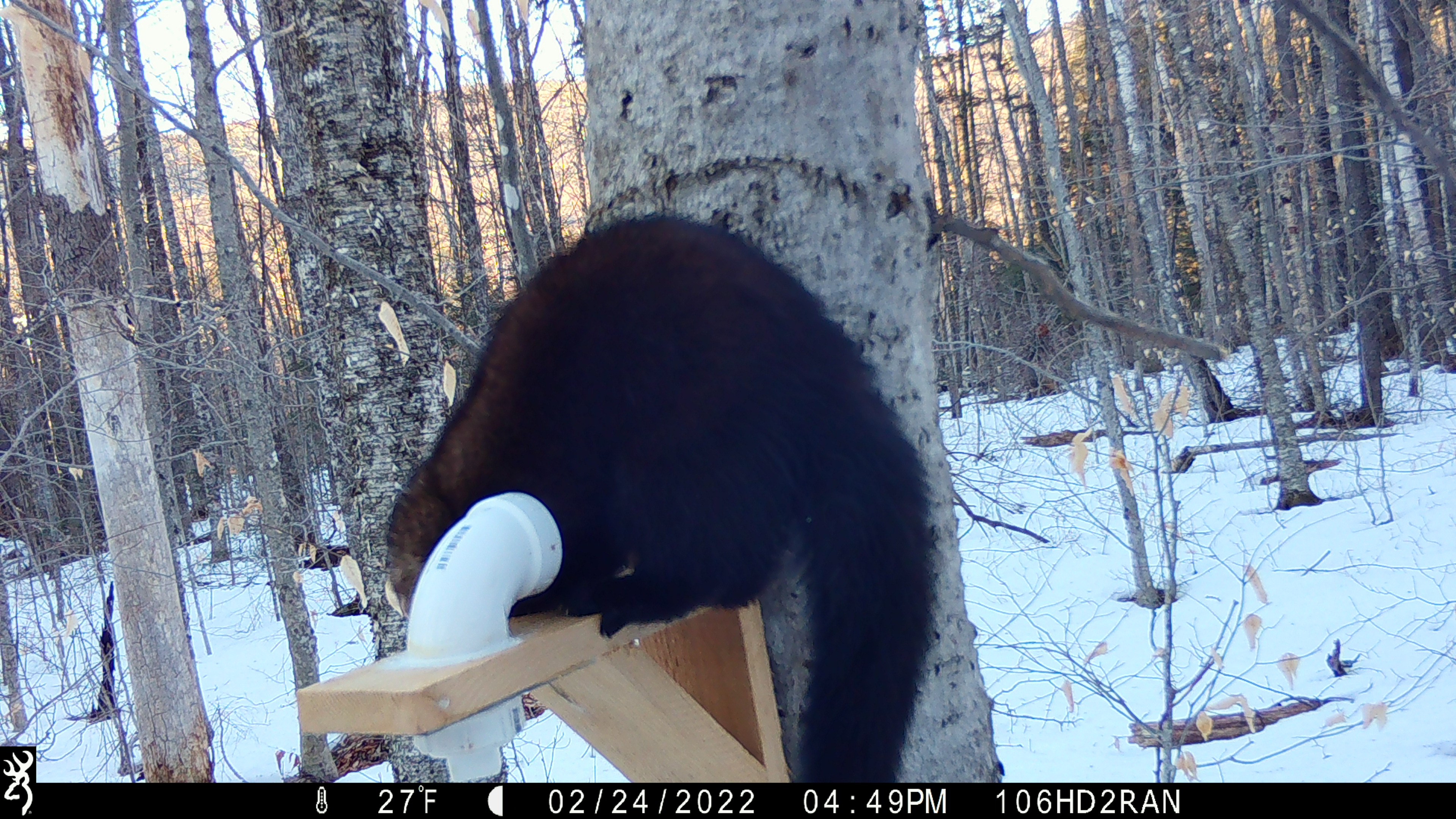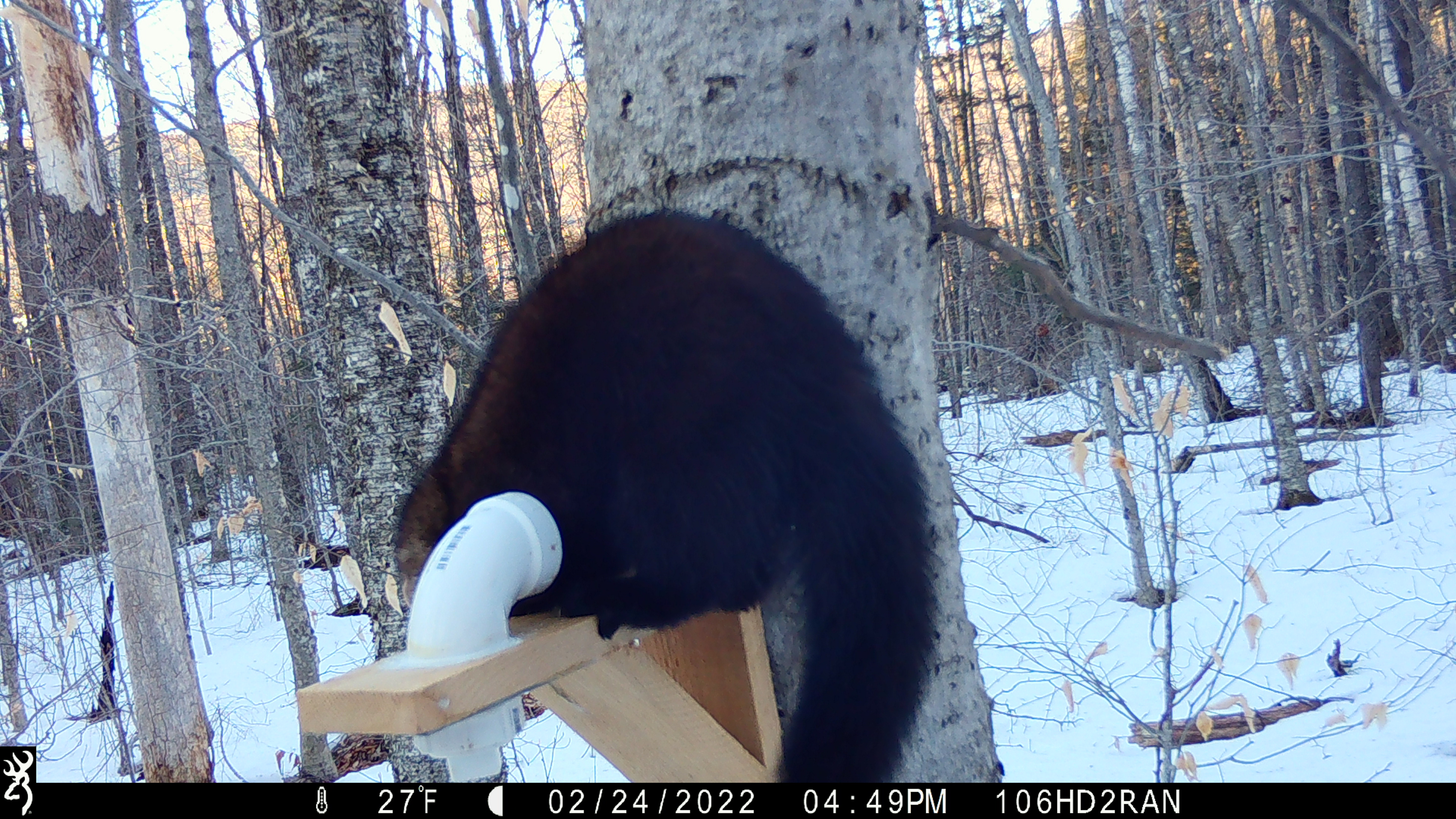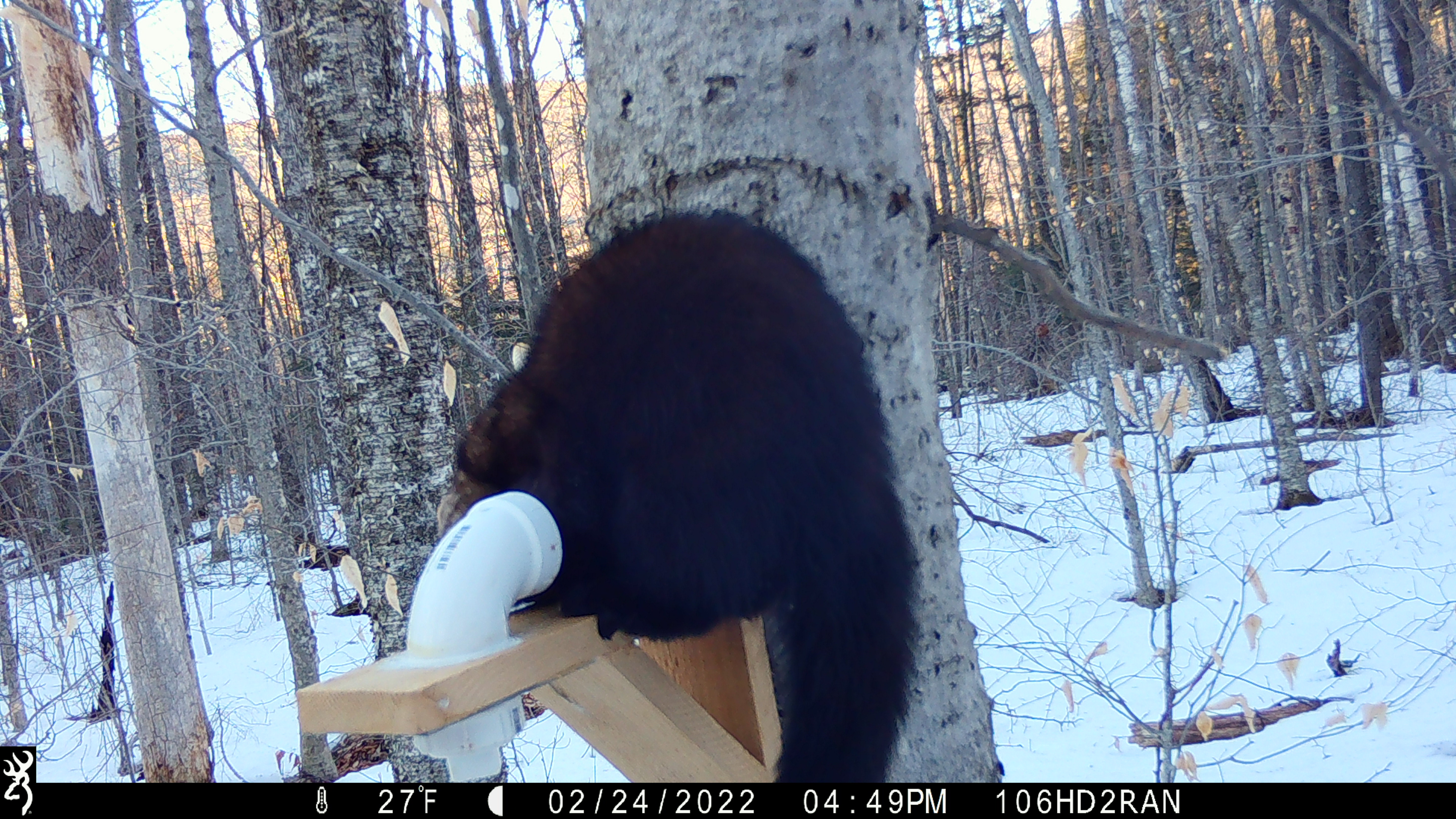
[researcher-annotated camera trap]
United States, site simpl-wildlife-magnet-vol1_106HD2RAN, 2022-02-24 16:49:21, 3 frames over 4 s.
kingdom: Animalia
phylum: Chordata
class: Mammalia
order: Carnivora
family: Mustelidae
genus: Pekania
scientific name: Pekania pennanti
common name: fisher